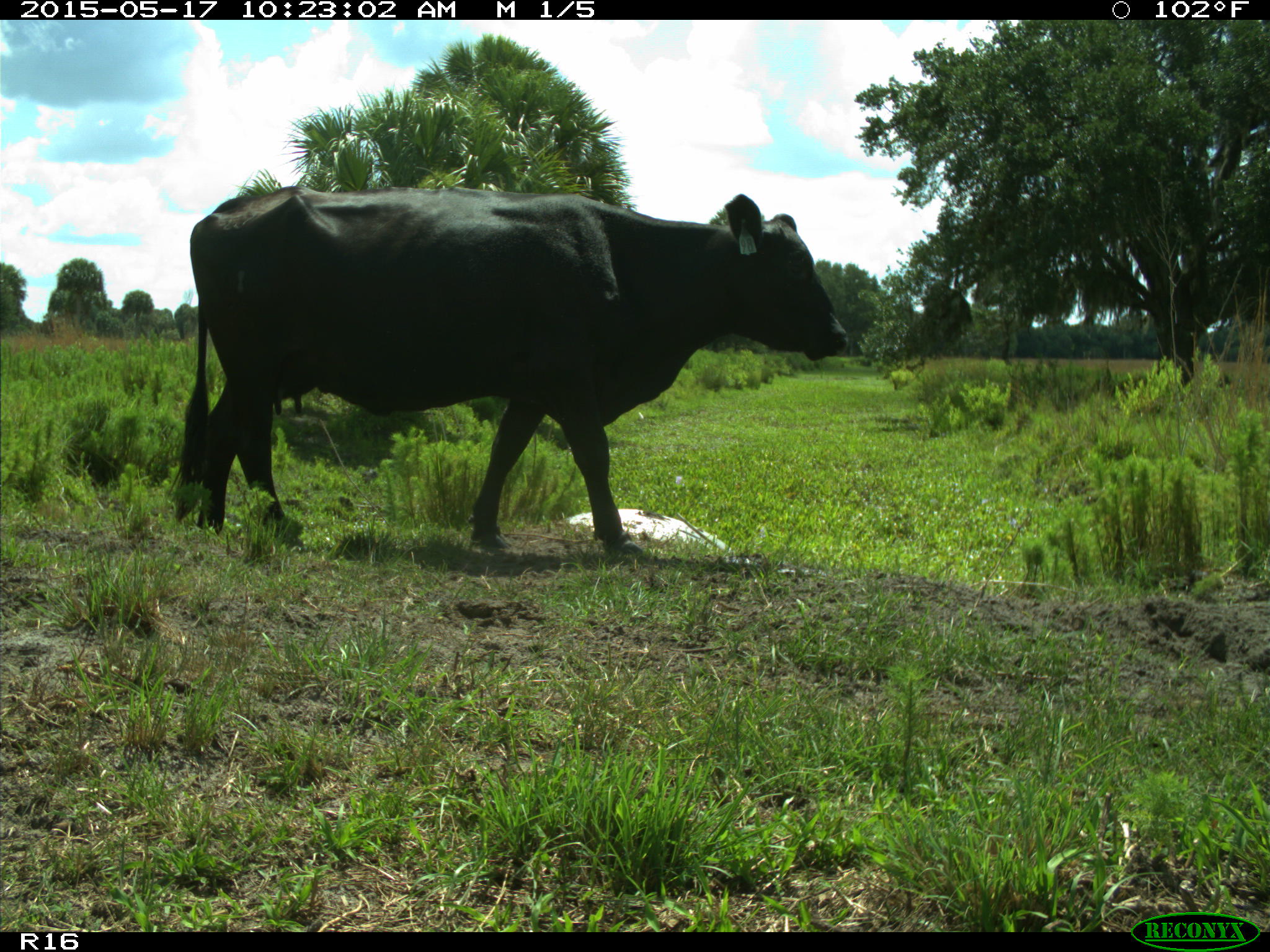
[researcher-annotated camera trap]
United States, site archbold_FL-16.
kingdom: Animalia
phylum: Chordata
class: Mammalia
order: Artiodactyla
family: Bovidae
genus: Bos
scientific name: Bos taurus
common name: domestic cow